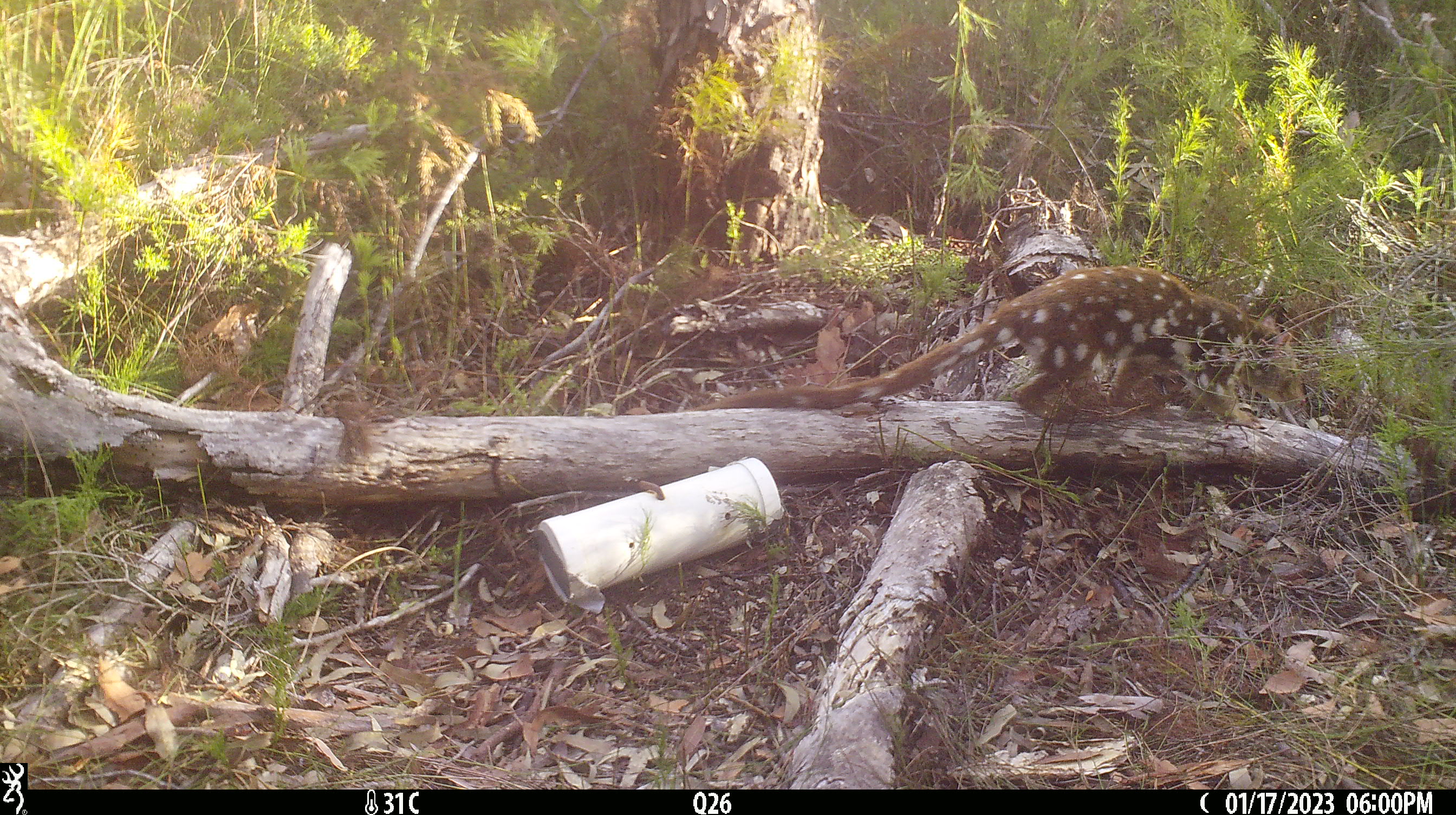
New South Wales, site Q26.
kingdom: Animalia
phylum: Chordata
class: Mammalia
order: Dasyuromorphia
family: Dasyuridae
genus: Dasyurus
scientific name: Dasyurus maculatus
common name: spotted-tailed quoll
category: quoll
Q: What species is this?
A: Quoll (spotted-tailed quoll) (Dasyurus maculatus).